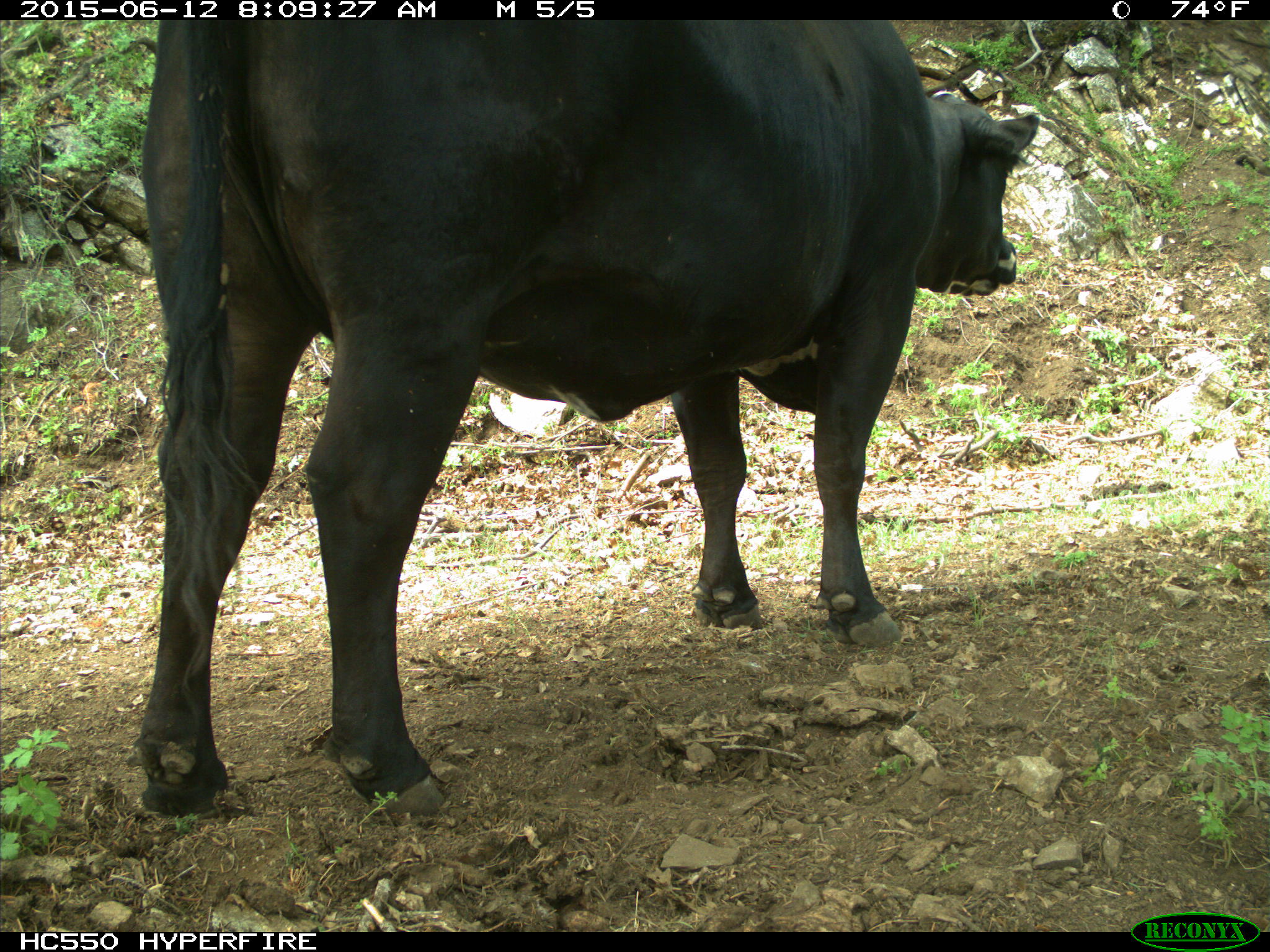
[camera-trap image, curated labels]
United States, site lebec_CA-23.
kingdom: Animalia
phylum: Chordata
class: Mammalia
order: Artiodactyla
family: Bovidae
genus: Bos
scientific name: Bos taurus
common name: domestic cow